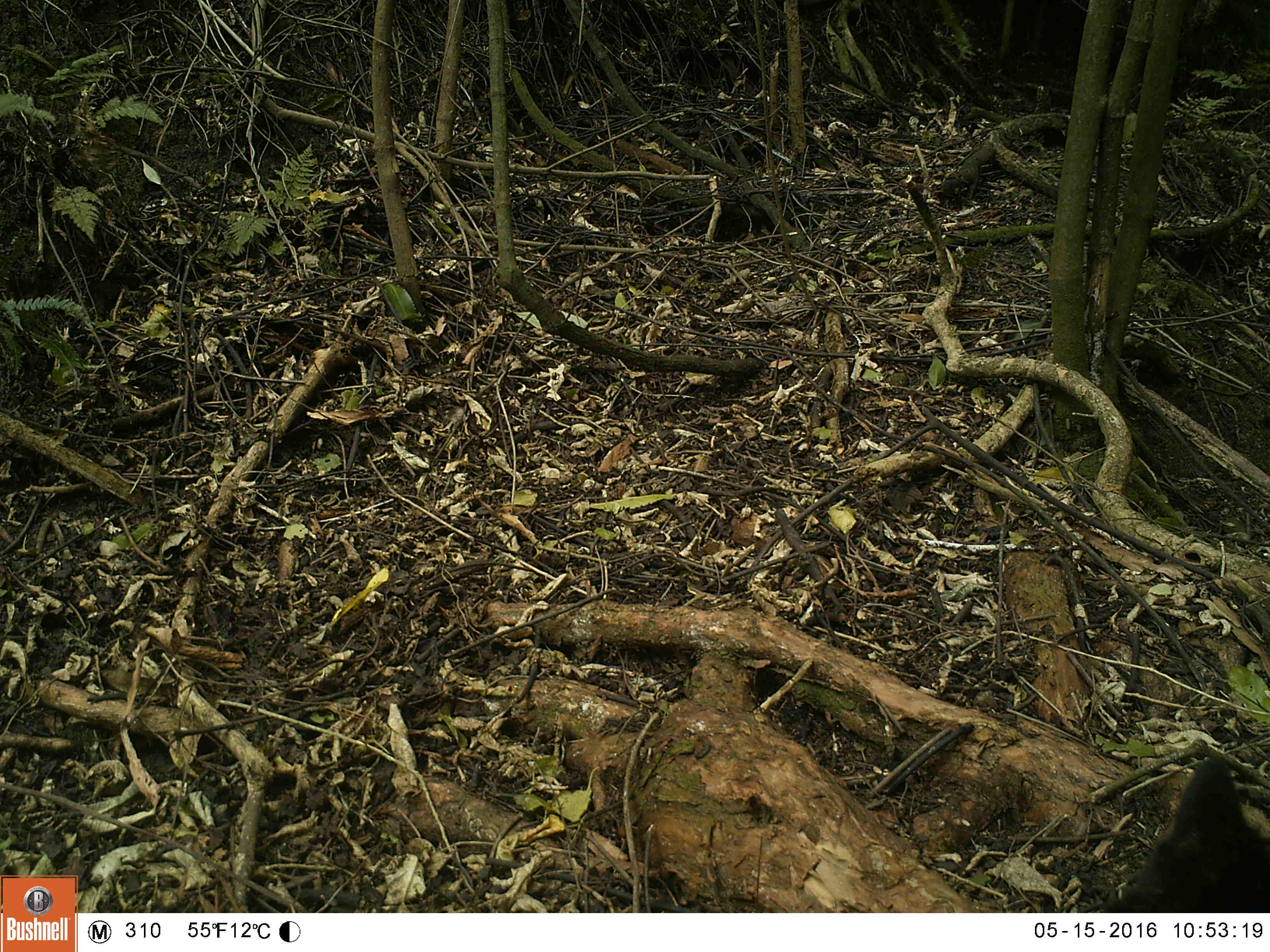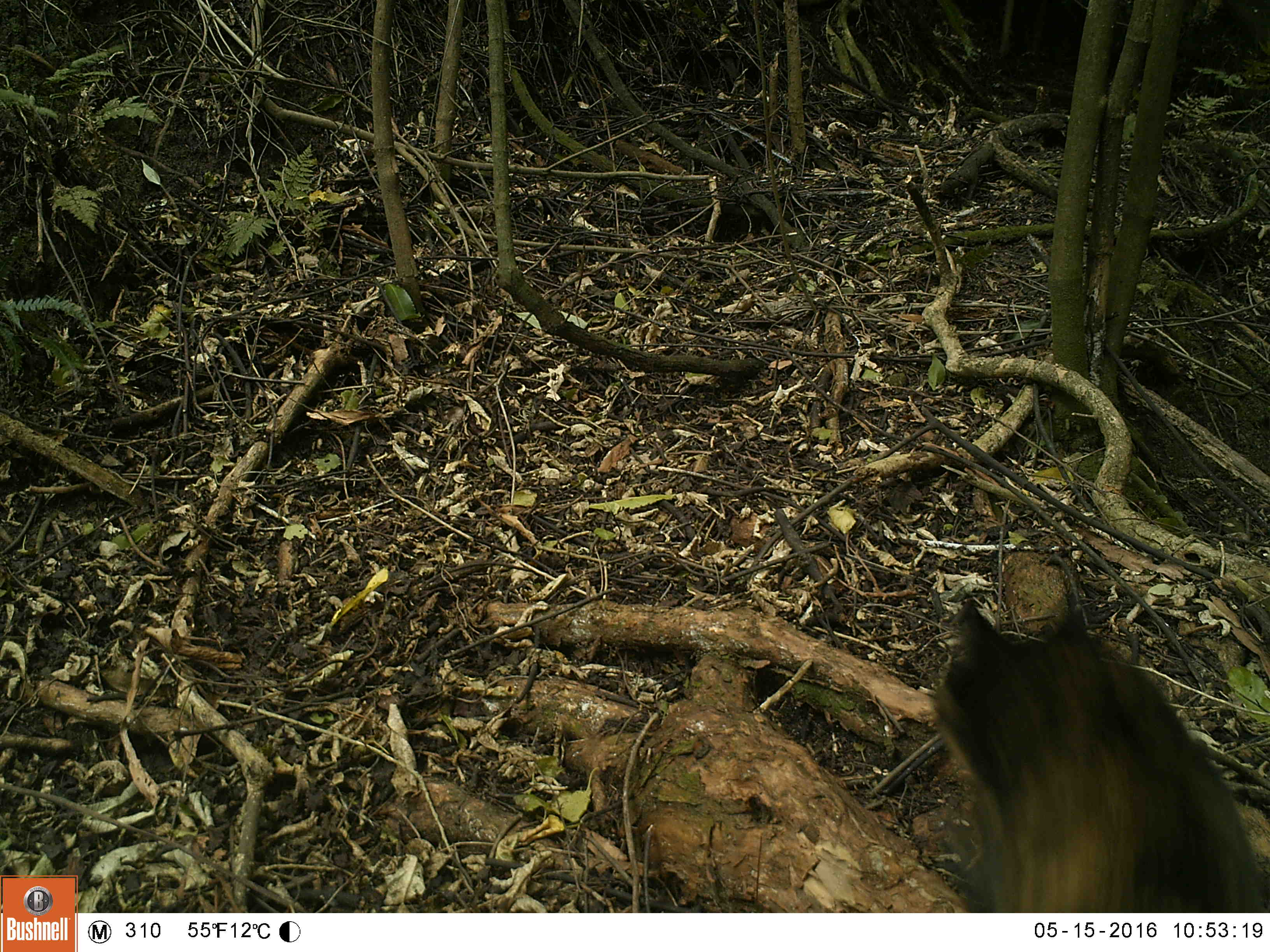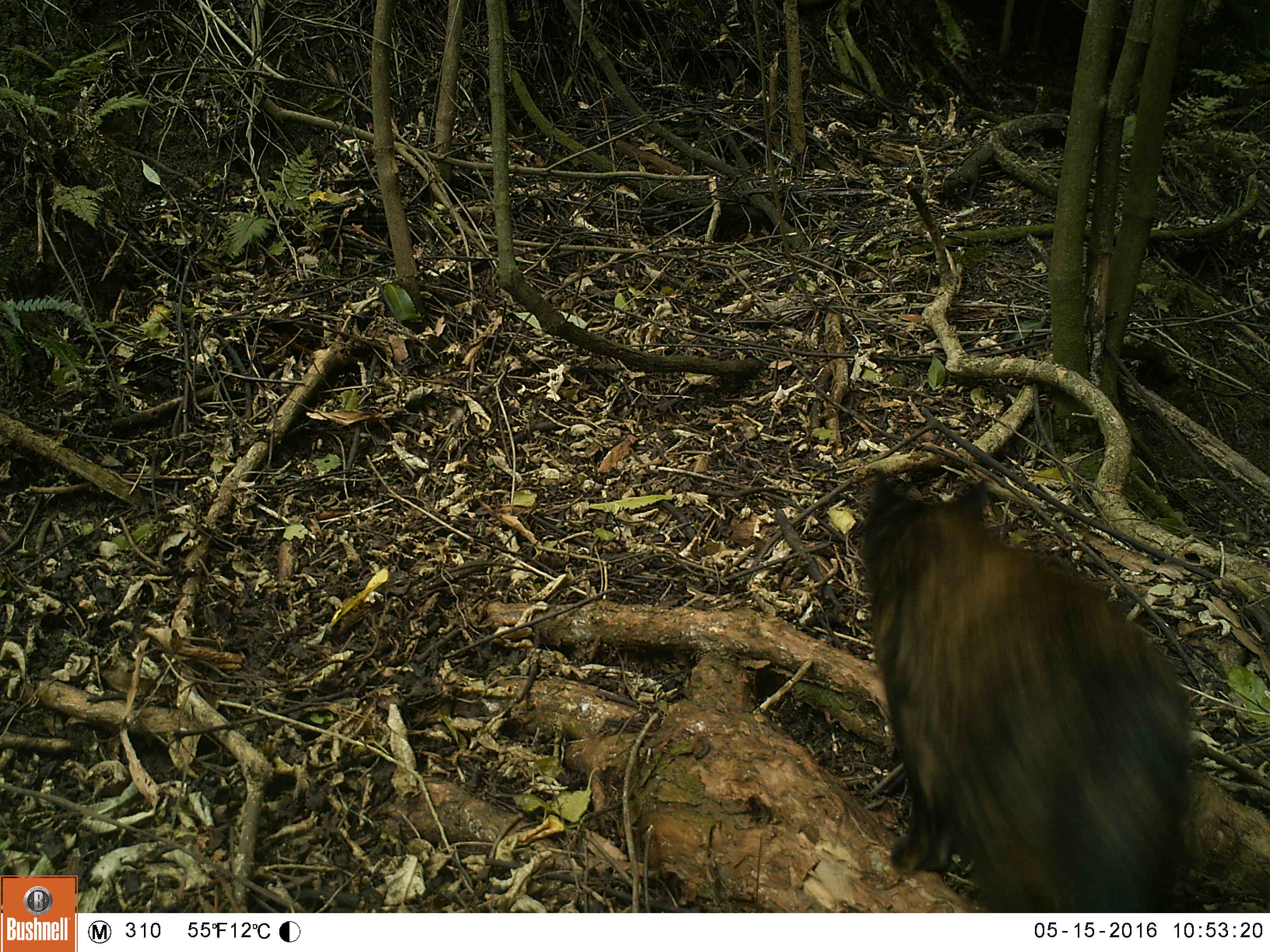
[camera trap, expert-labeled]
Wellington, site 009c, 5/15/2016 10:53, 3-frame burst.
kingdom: Animalia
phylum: Chordata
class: Mammalia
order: Carnivora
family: Felidae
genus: Felis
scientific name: Felis catus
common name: cat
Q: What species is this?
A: Cat (Felis catus).